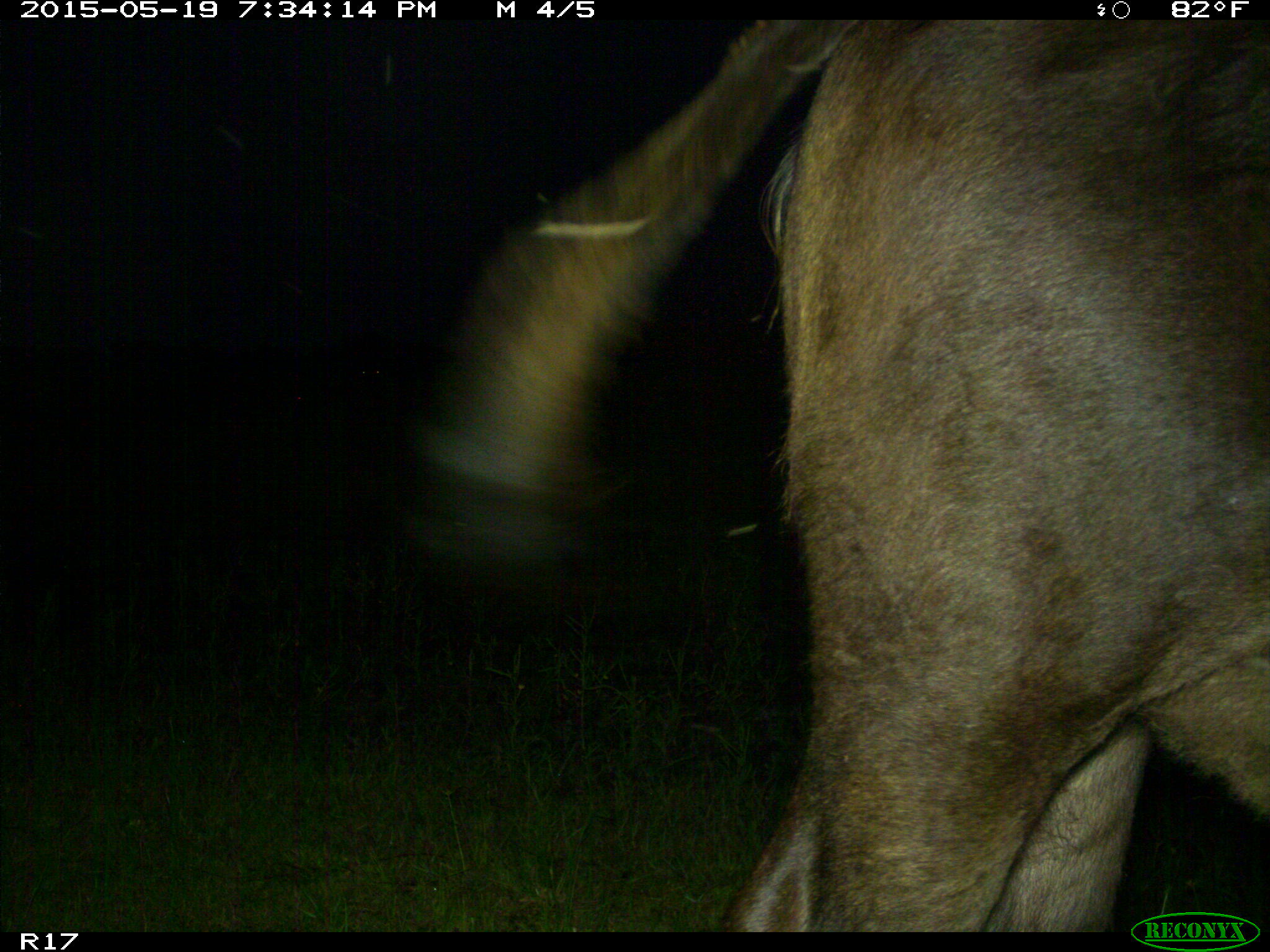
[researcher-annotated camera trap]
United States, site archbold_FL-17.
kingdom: Animalia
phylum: Chordata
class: Mammalia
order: Artiodactyla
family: Bovidae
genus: Bos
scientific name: Bos taurus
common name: domestic cow